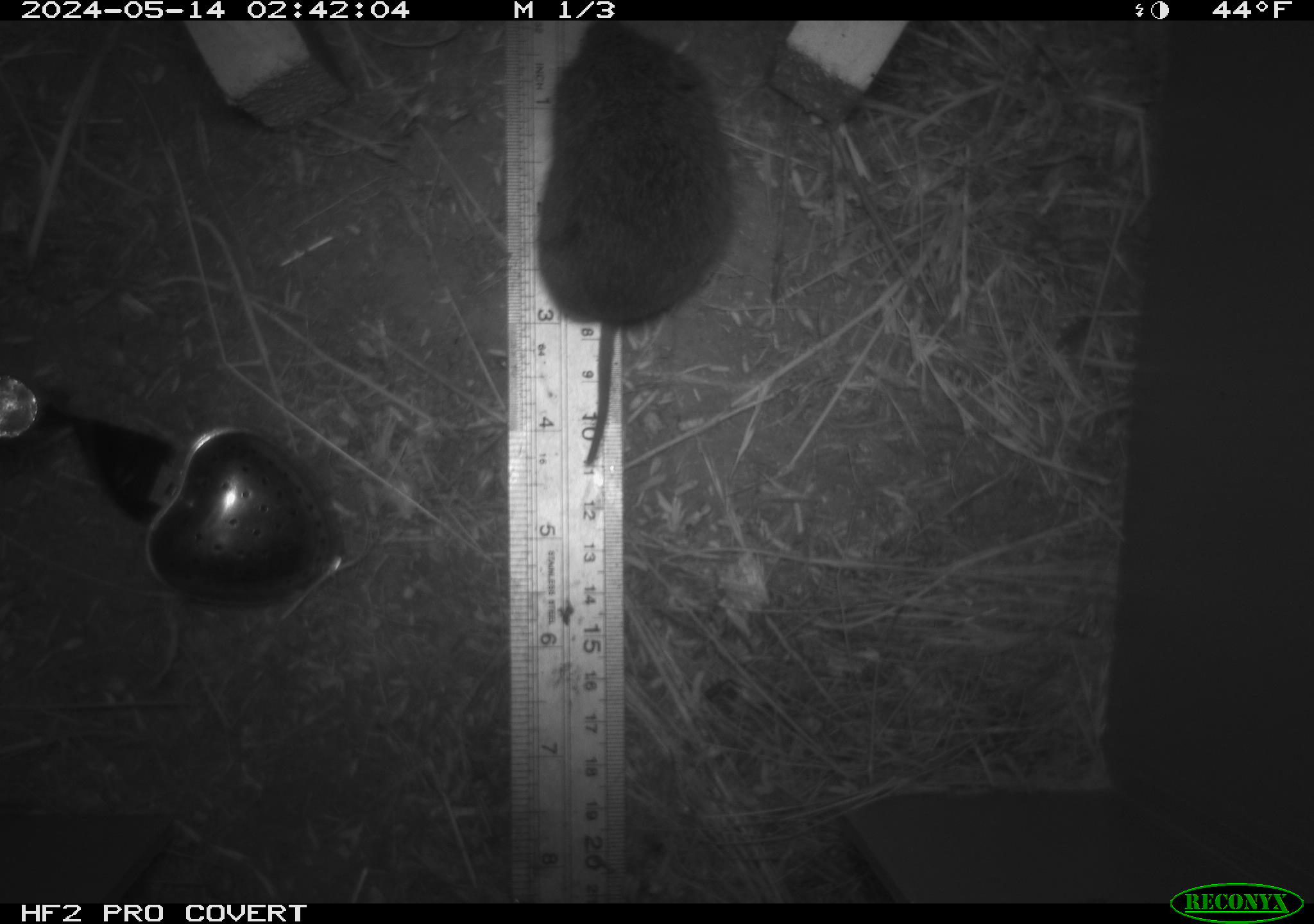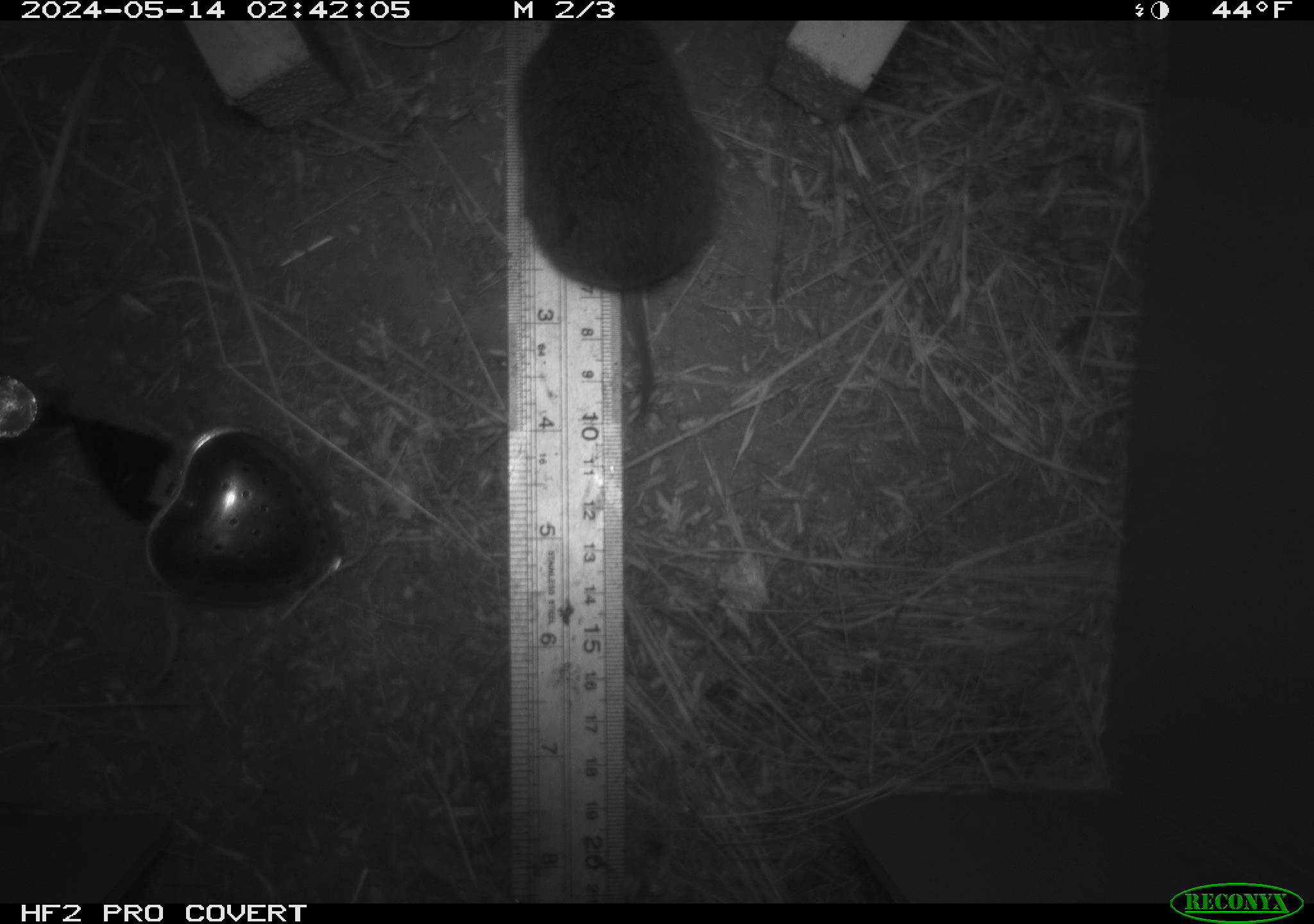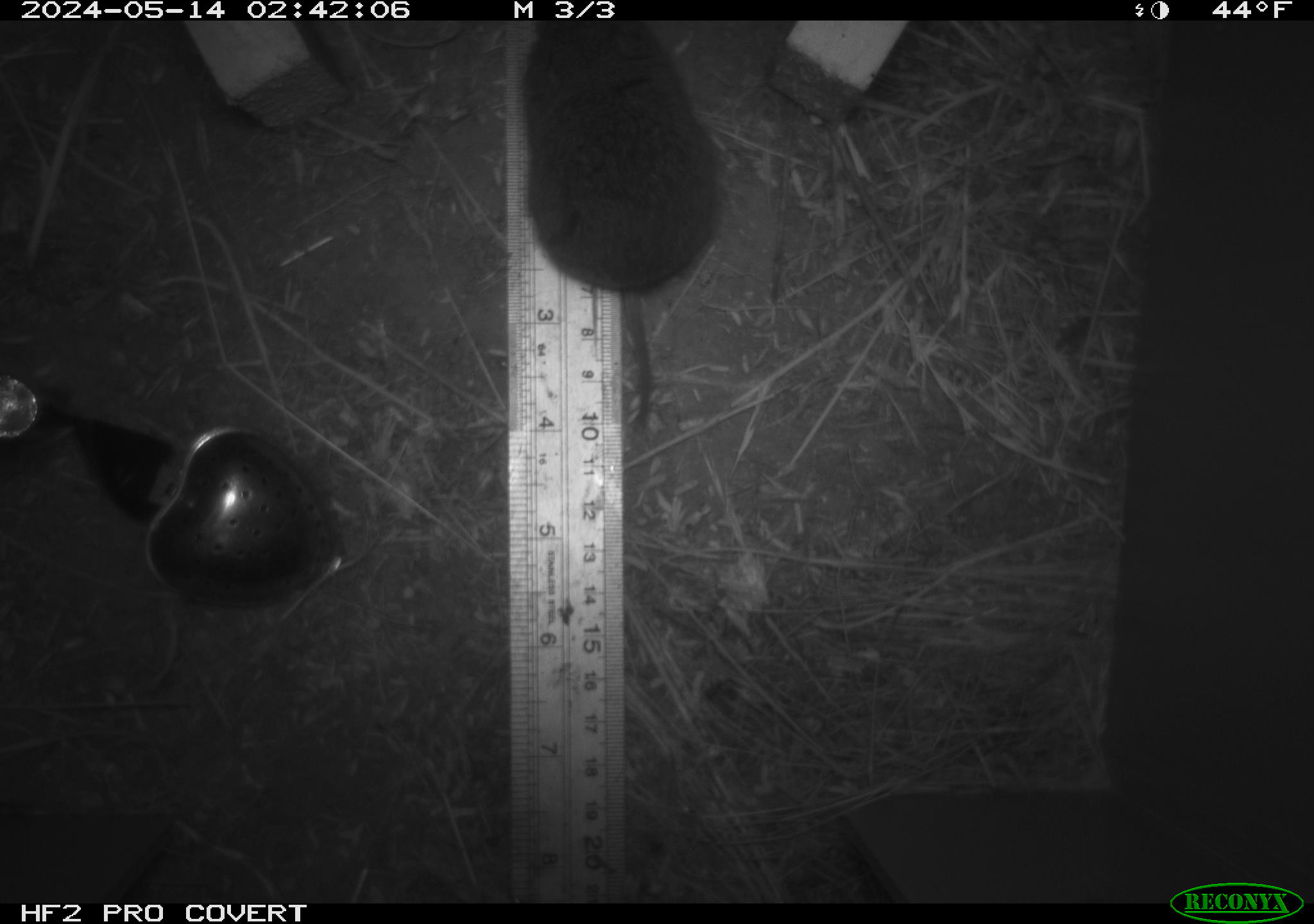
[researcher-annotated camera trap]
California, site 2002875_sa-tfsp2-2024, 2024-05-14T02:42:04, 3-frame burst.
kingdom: Animalia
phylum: Chordata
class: Mammalia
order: Rodentia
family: Cricetidae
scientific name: Arvicolinae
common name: voles, lemmings, and muskrats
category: arvicolinae subfamily